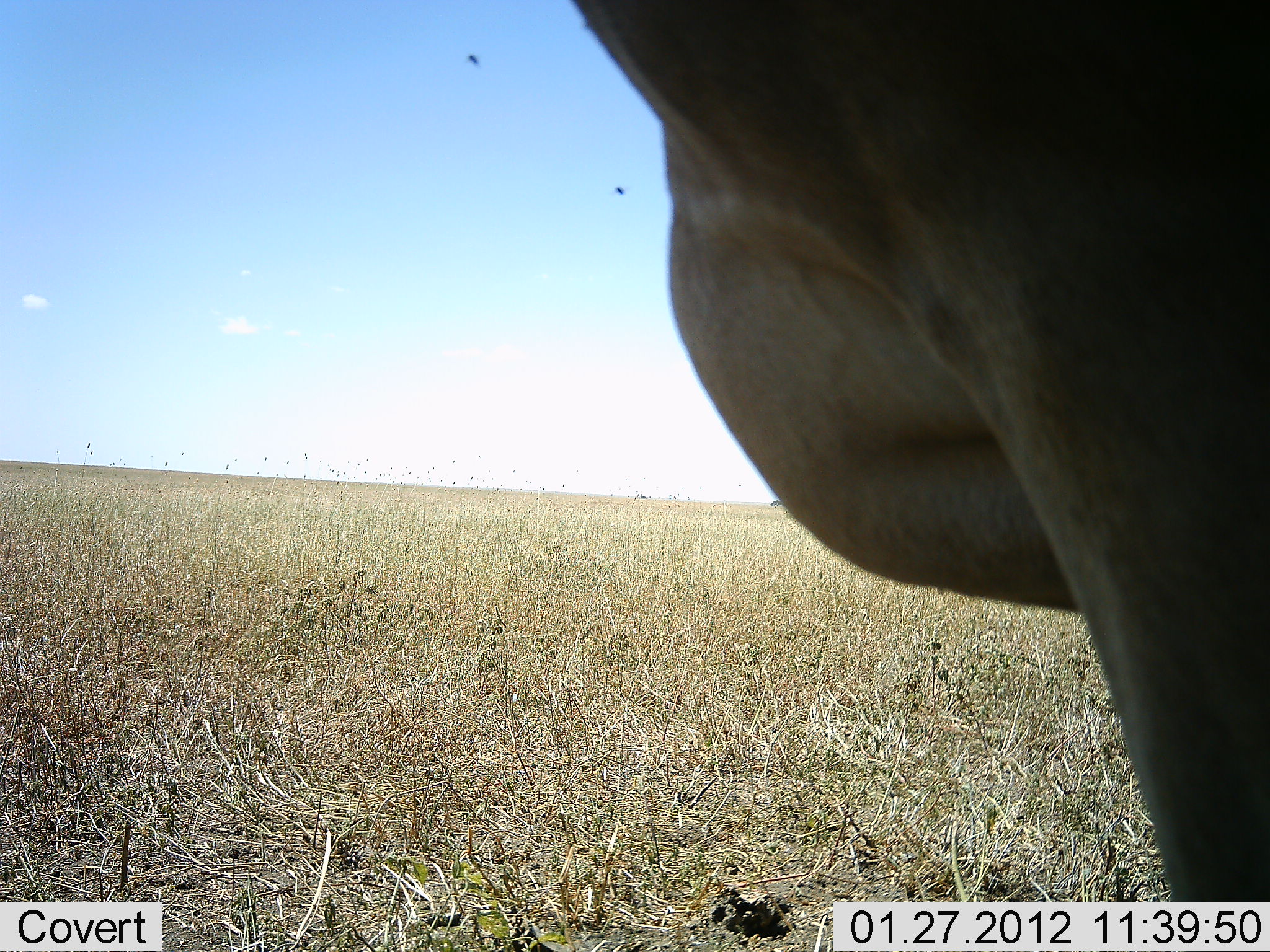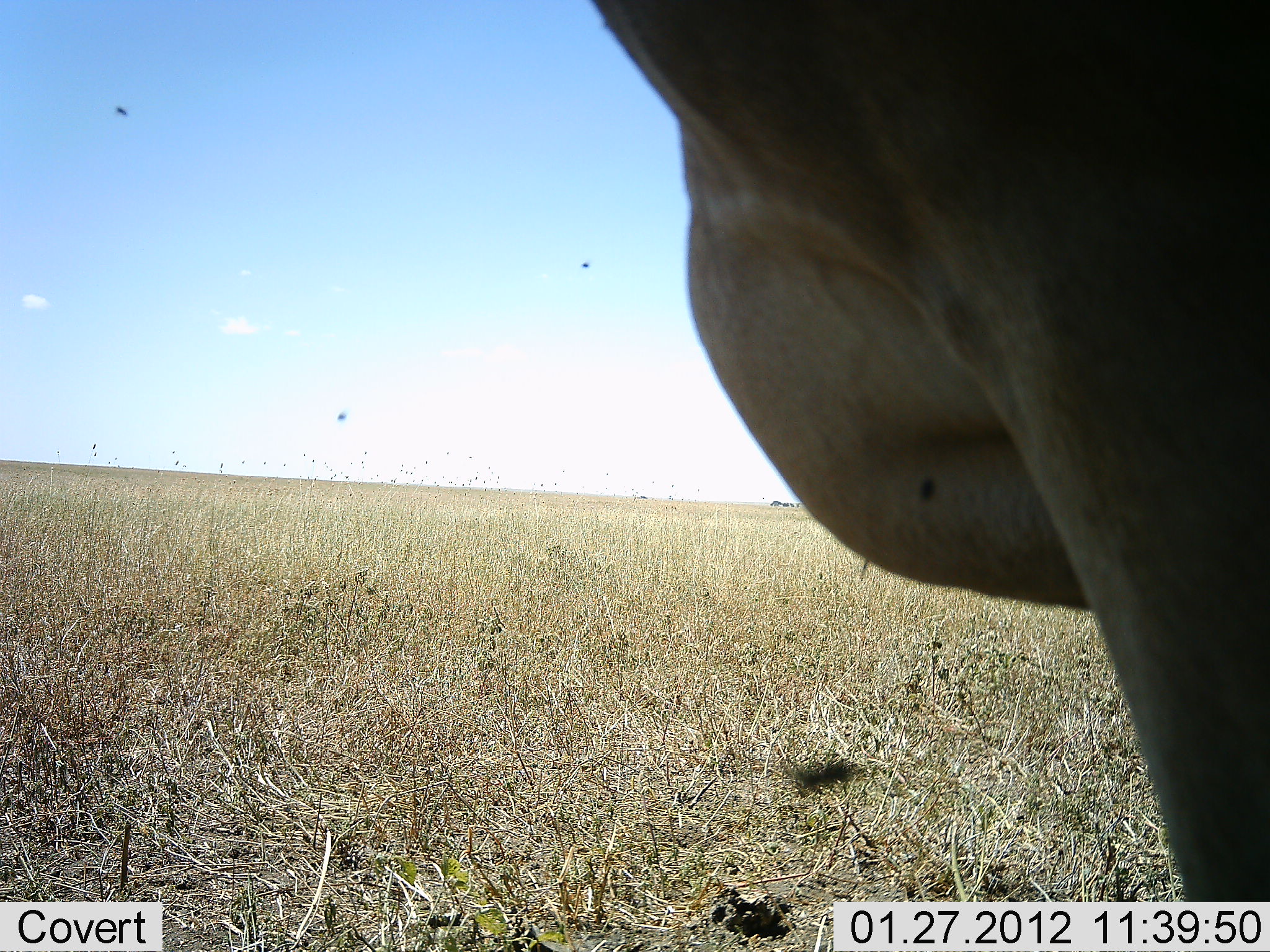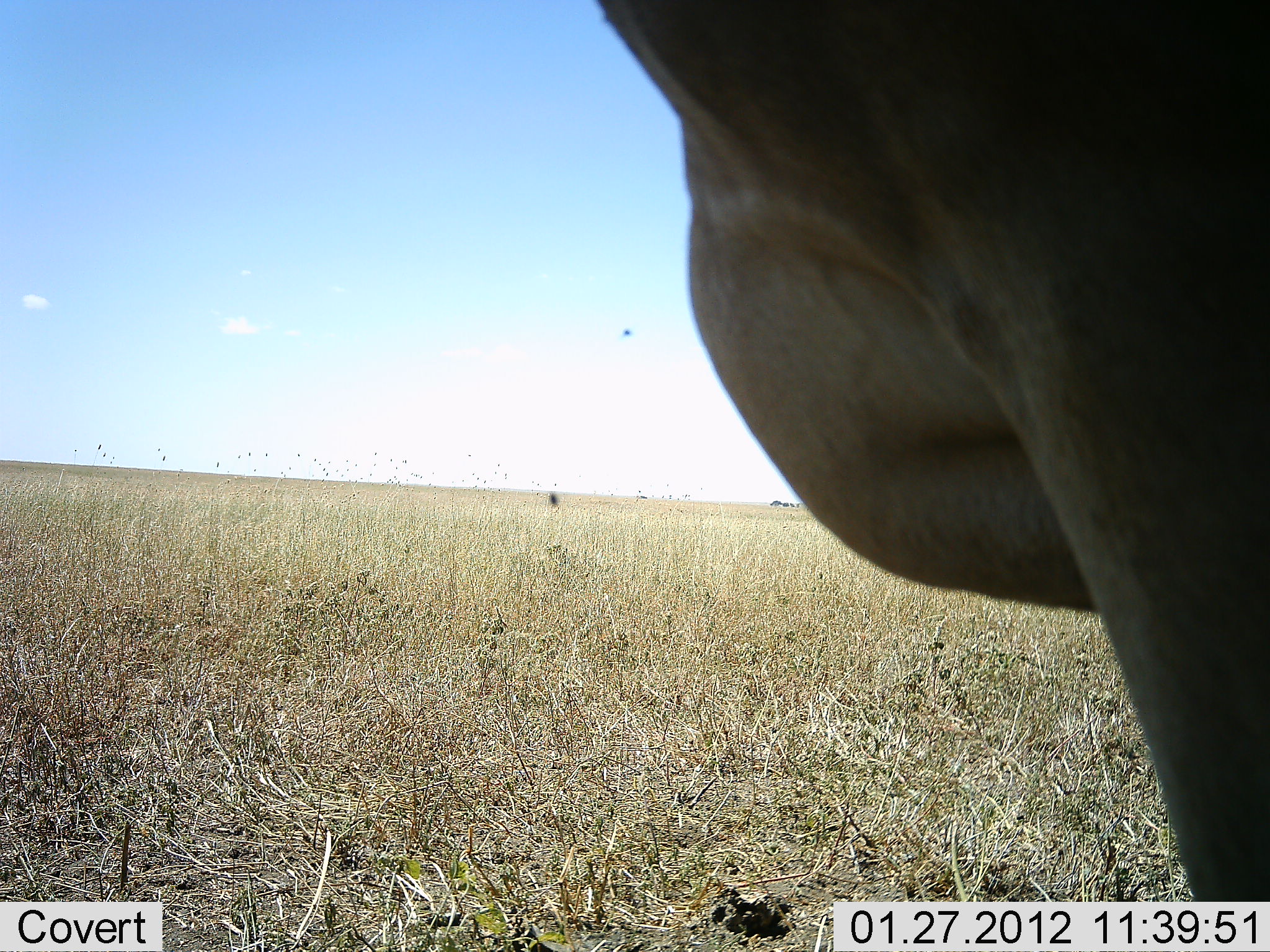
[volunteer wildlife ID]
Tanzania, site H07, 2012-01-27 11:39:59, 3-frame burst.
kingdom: Animalia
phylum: Chordata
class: Mammalia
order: Artiodactyla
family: Bovidae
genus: Alcelaphus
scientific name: Alcelaphus buselaphus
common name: hartebeest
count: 1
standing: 100%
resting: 0%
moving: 0%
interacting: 0%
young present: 0%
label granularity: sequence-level